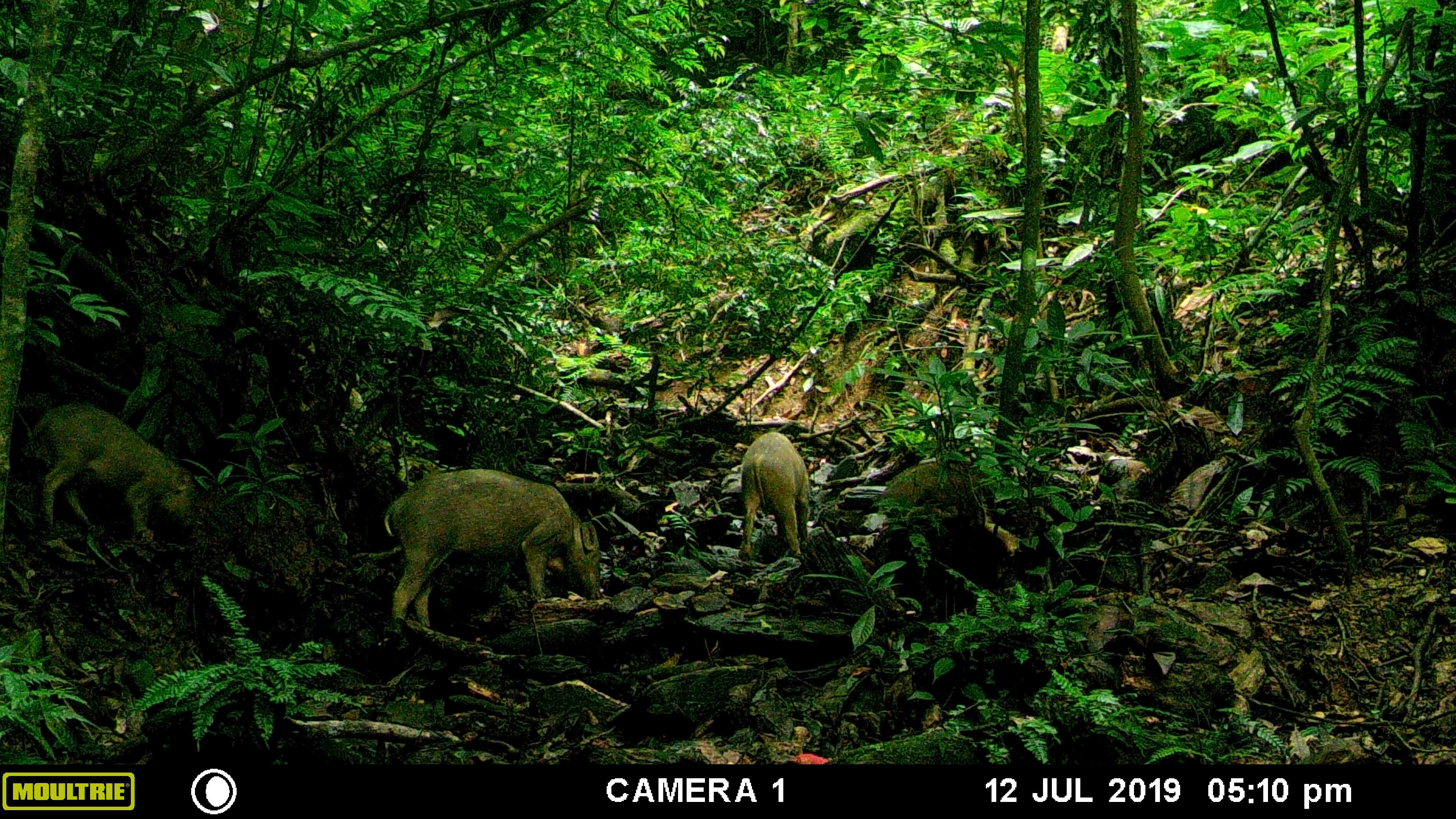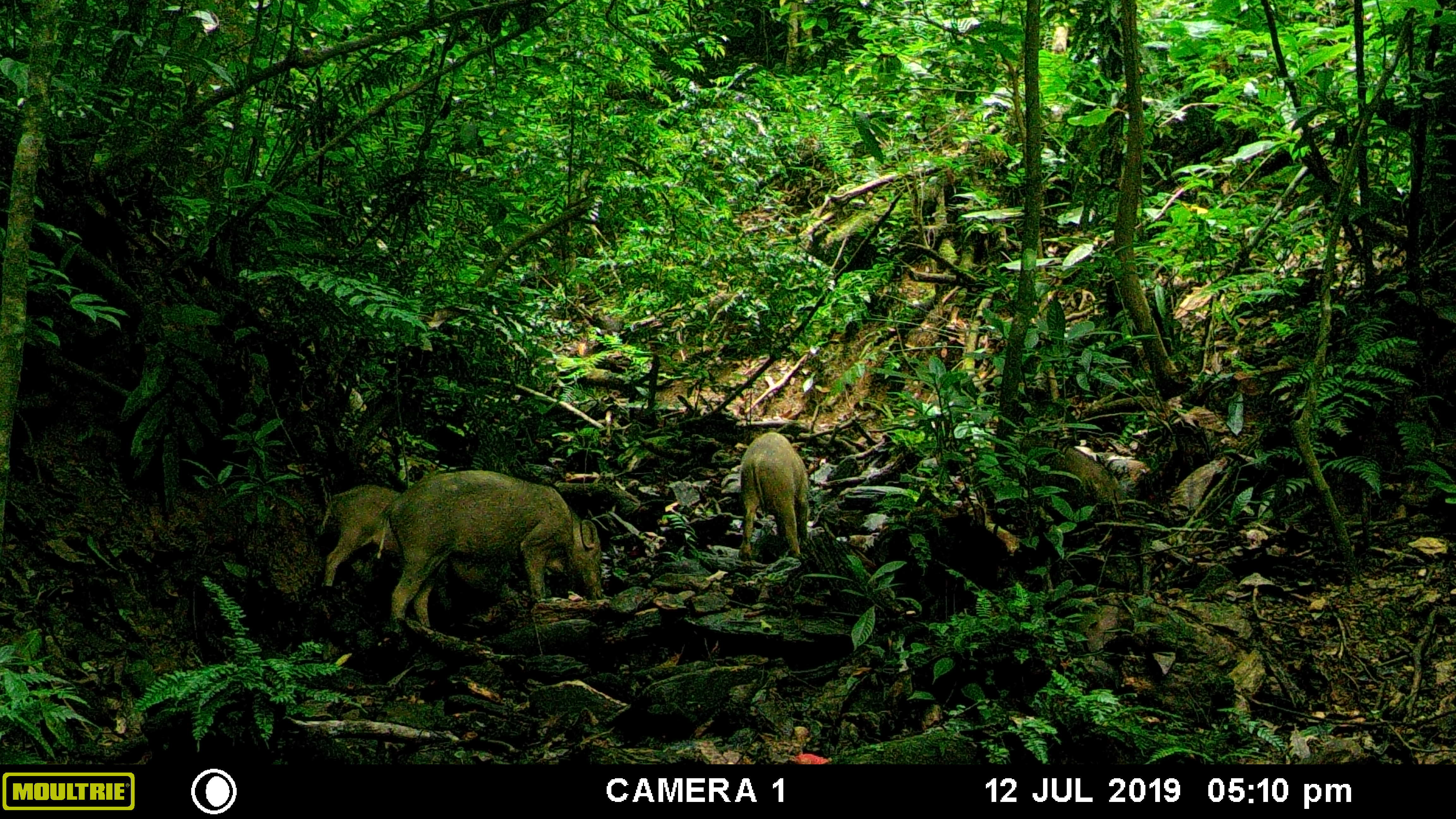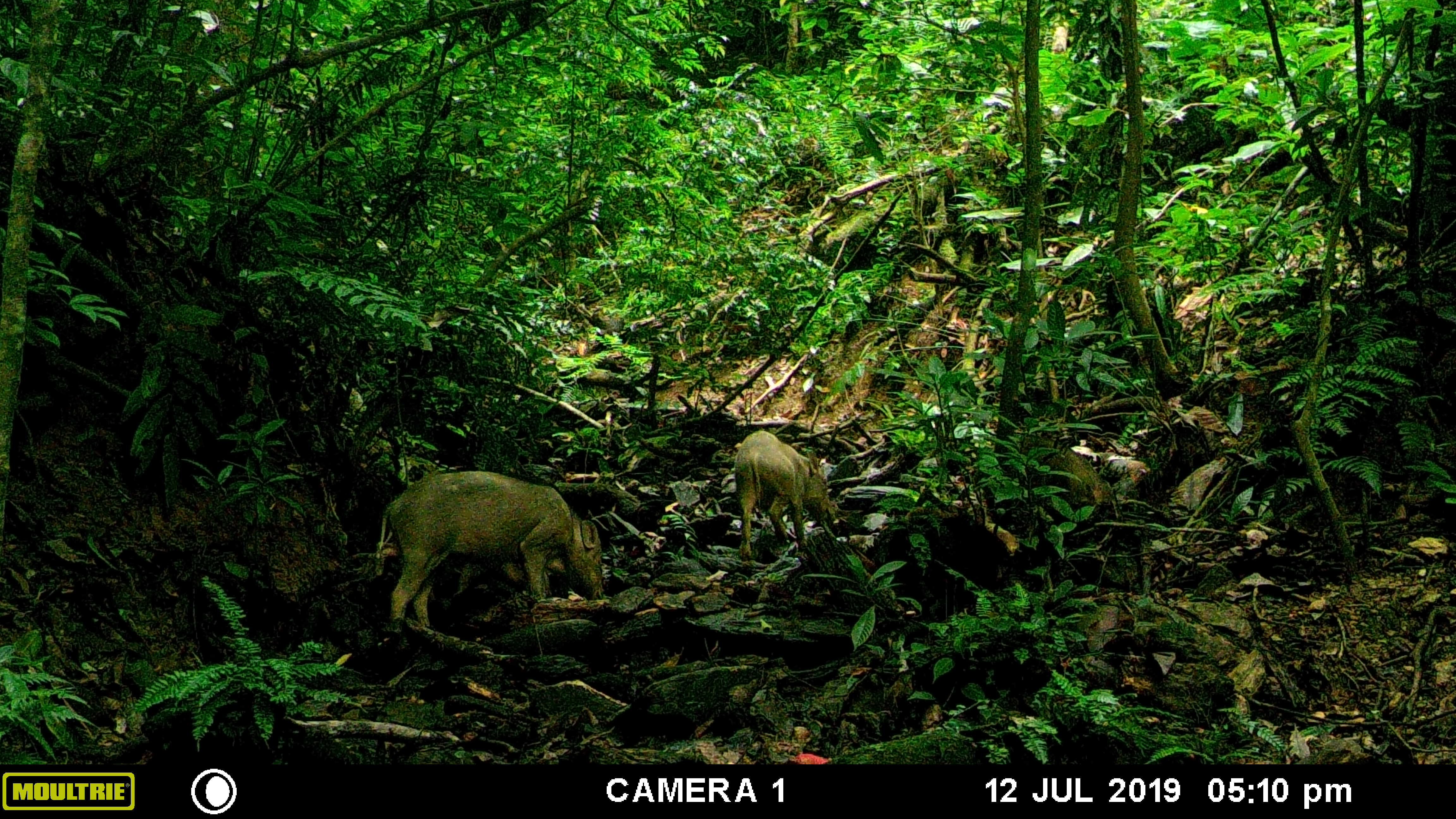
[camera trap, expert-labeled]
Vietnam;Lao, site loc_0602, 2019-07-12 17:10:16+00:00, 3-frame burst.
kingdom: Animalia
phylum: Chordata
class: Mammalia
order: Artiodactyla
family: Suidae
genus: Sus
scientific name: Sus scrofa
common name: eurasian wild pig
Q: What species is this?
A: Eurasian wild pig (Sus scrofa).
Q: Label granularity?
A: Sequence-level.